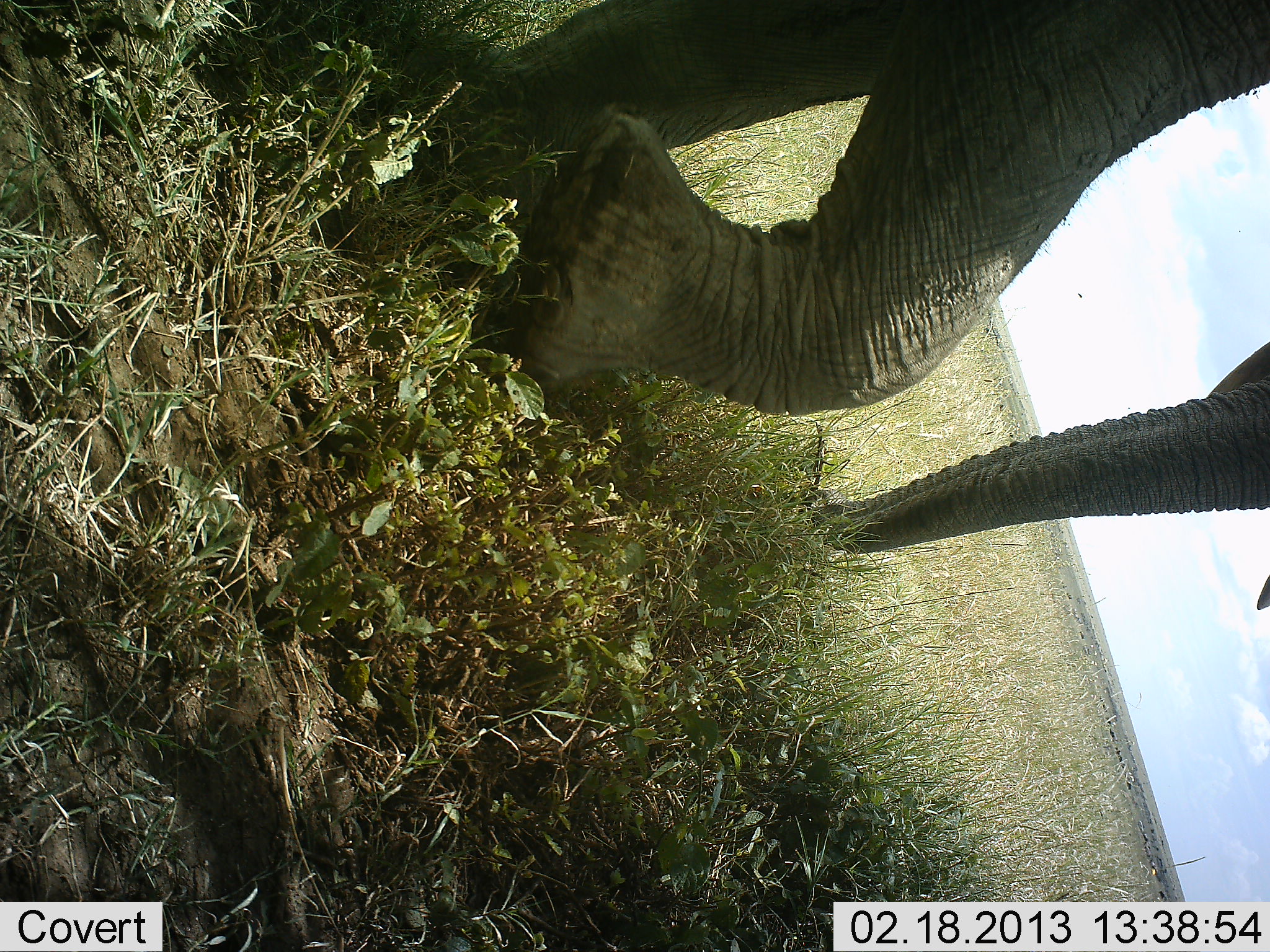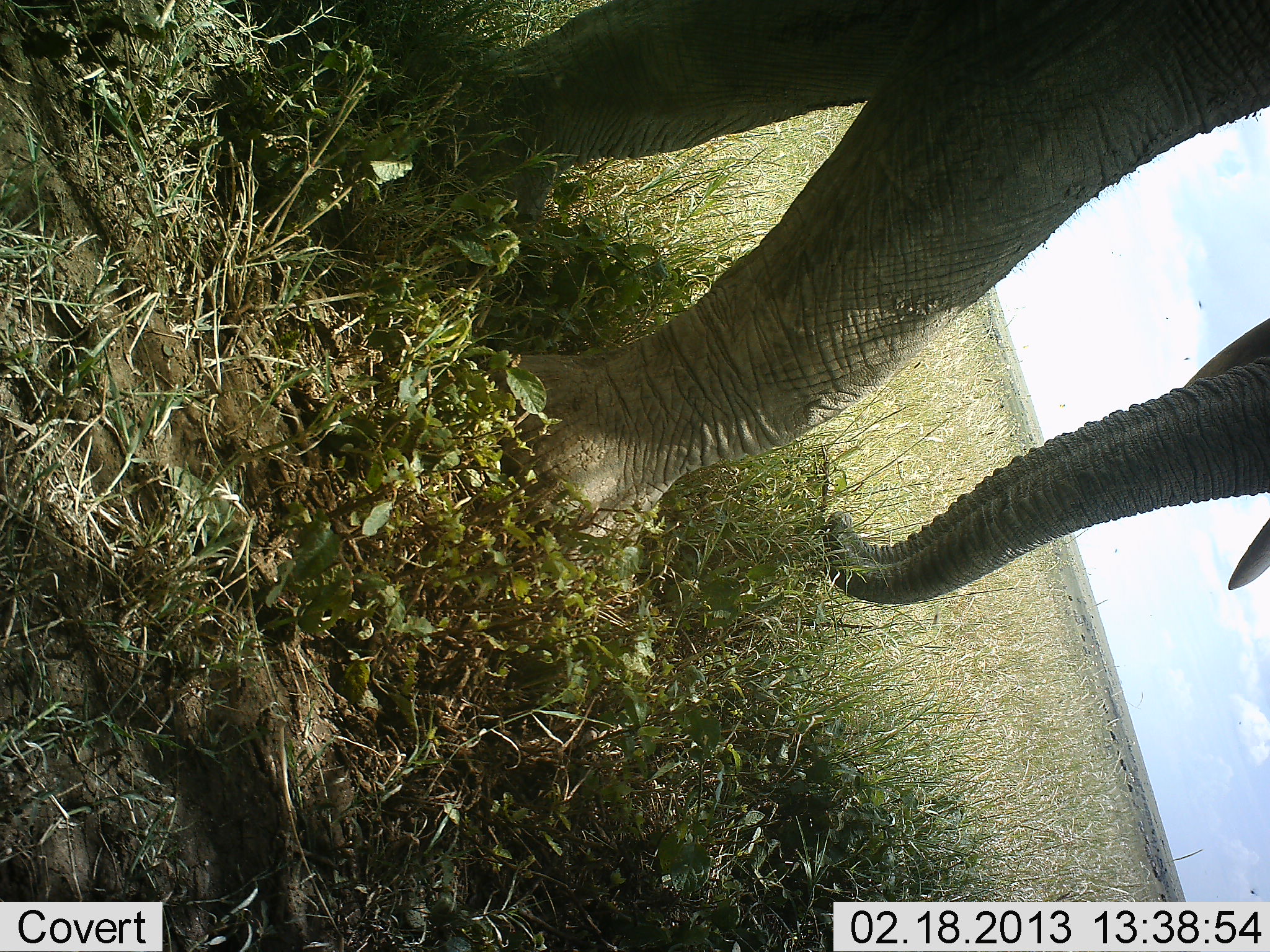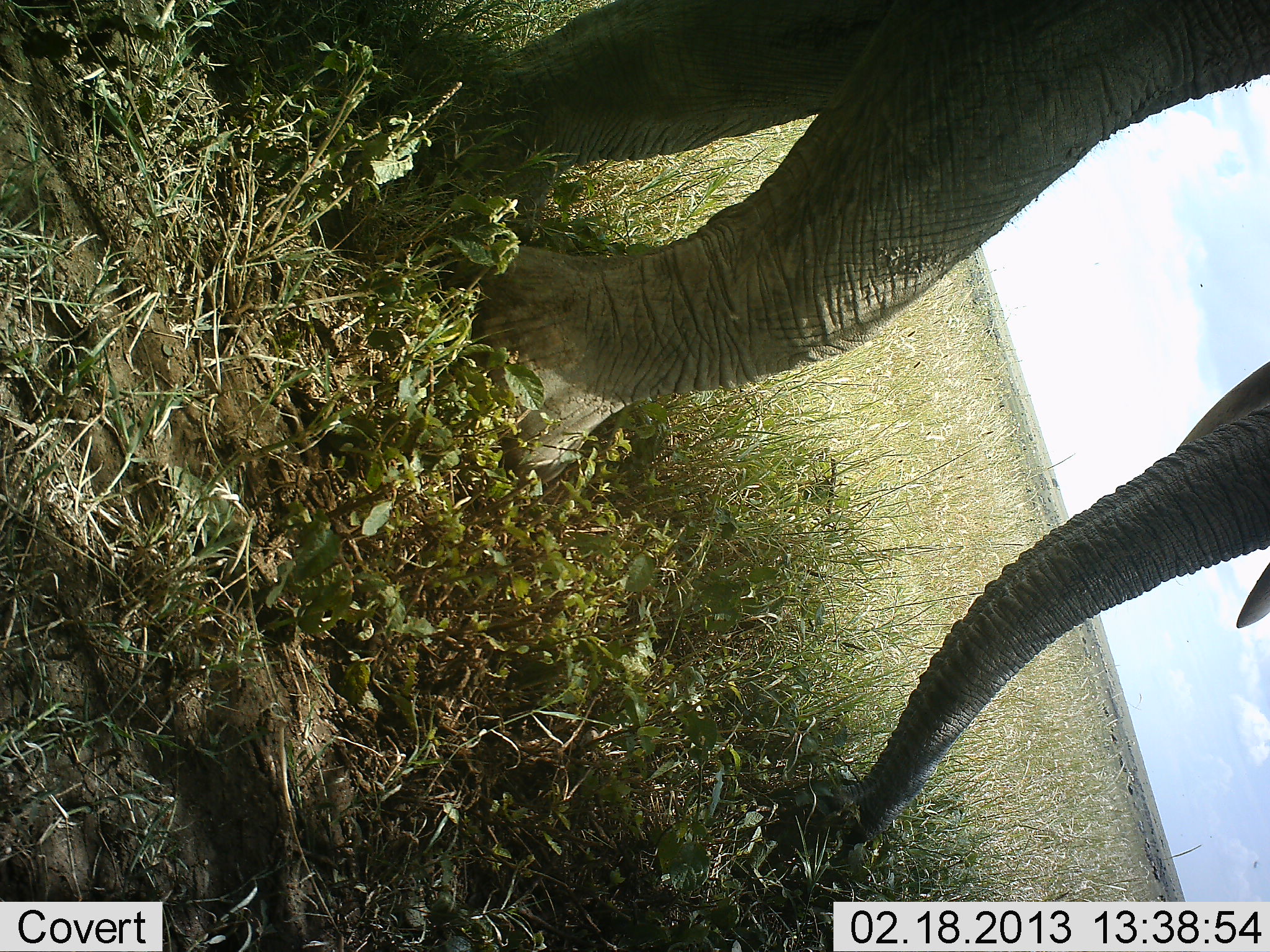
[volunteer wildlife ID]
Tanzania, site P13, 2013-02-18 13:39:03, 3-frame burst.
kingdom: Animalia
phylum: Chordata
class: Mammalia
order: Proboscidea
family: Elephantidae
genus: Loxodonta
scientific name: Loxodonta africana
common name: african bush elephant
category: elephant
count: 1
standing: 58%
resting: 3%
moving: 25%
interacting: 3%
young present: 0%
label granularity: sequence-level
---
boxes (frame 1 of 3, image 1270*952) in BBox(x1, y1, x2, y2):
animal: BBox(454, 1, 1270, 614)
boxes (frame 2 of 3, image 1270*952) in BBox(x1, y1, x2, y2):
animal: BBox(473, 0, 1270, 614)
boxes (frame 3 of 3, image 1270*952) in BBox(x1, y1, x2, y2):
animal: BBox(462, 0, 1269, 862)